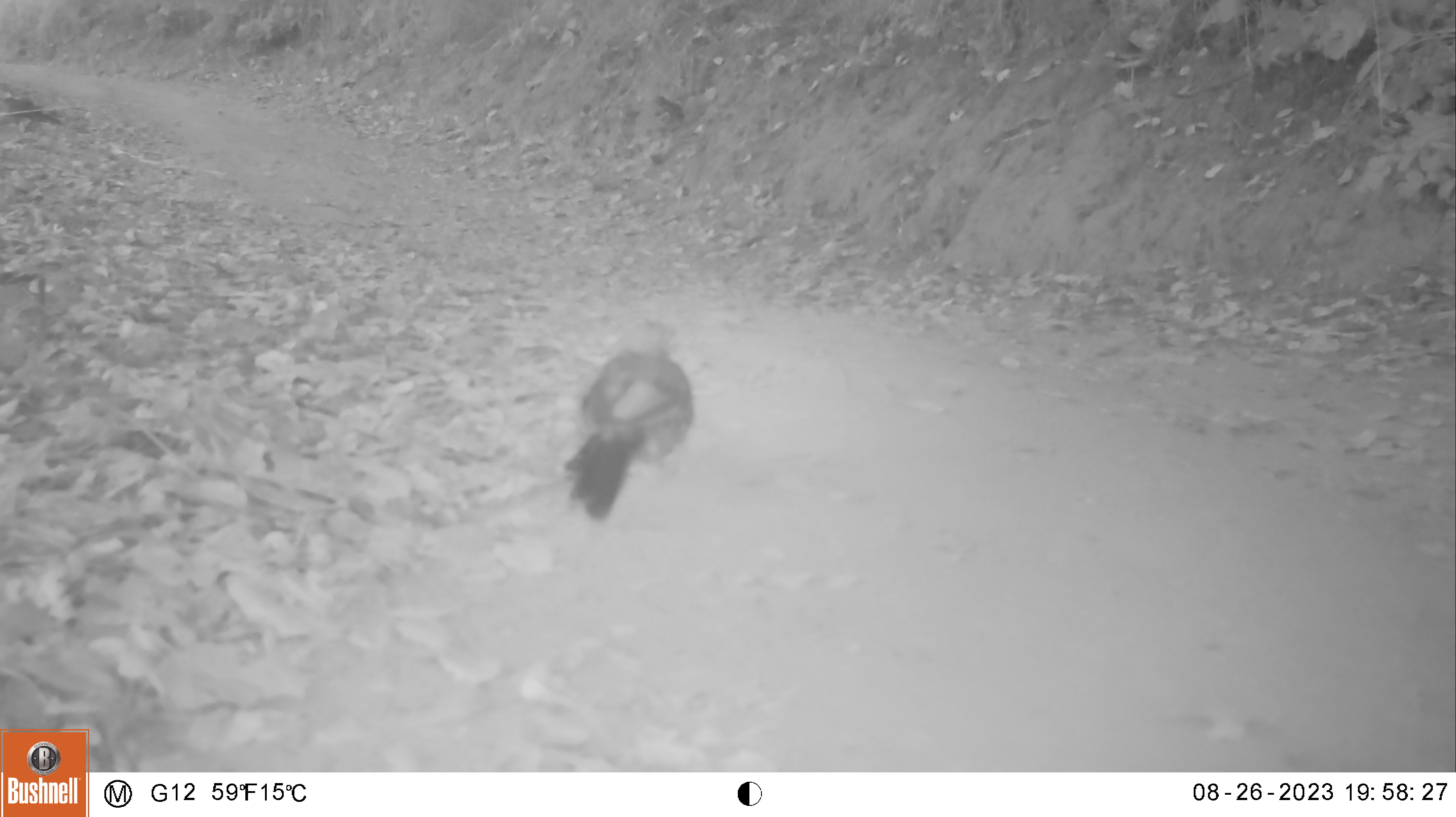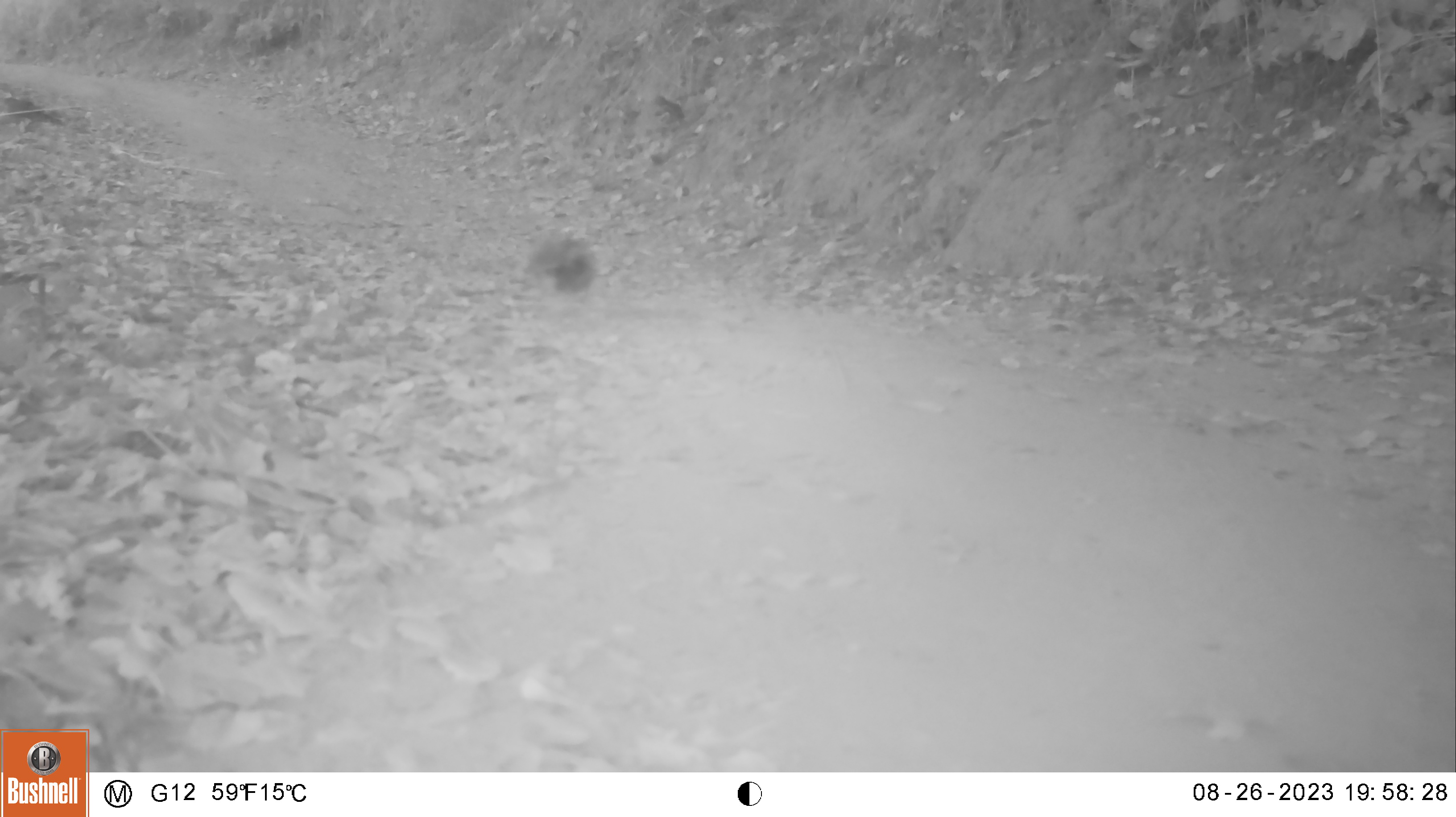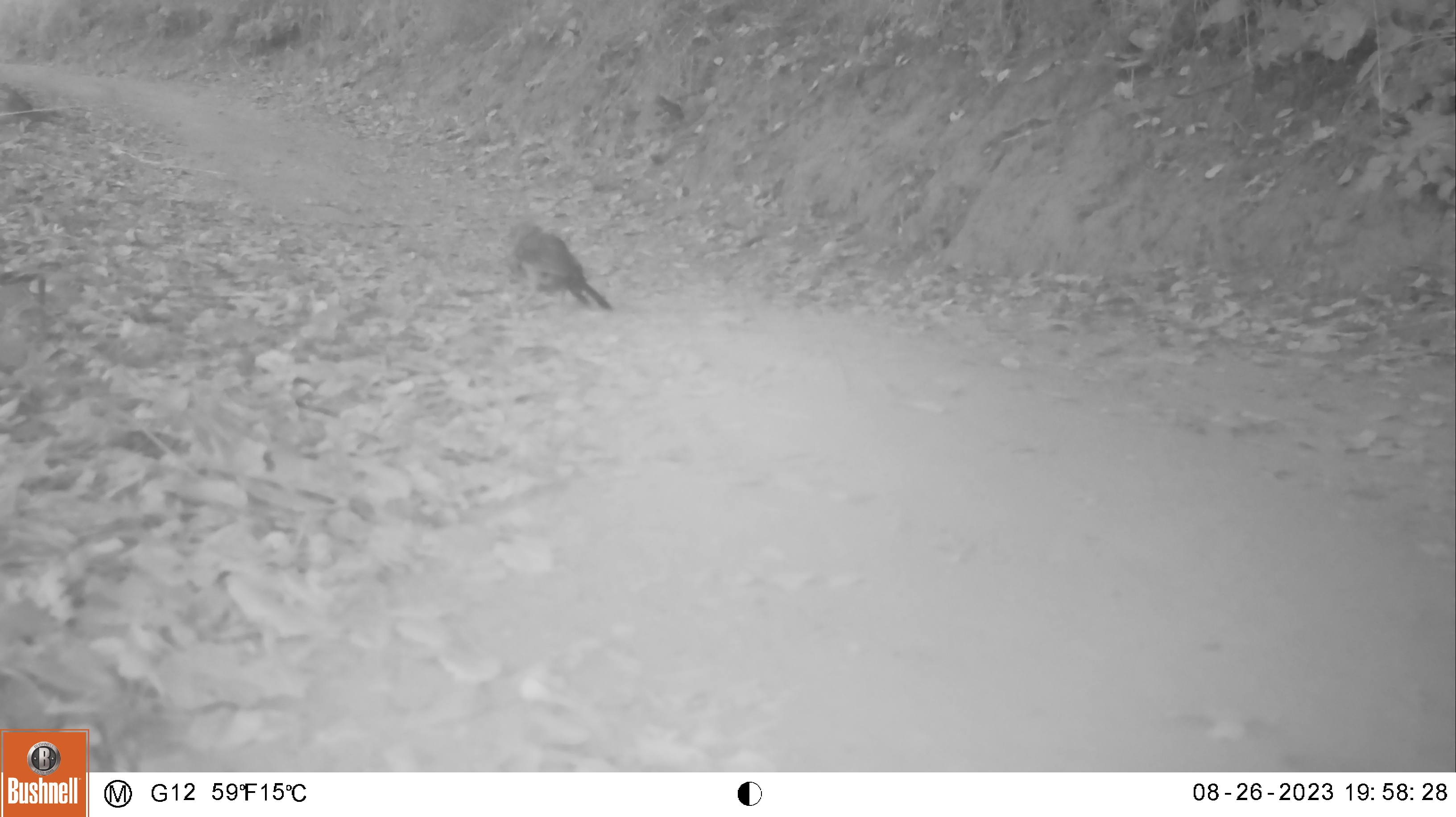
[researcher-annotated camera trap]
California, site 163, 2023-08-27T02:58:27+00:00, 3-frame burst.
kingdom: Animalia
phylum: Chordata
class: Aves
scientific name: Aves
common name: bird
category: unknown bird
Unknown bird (bird) (Aves).